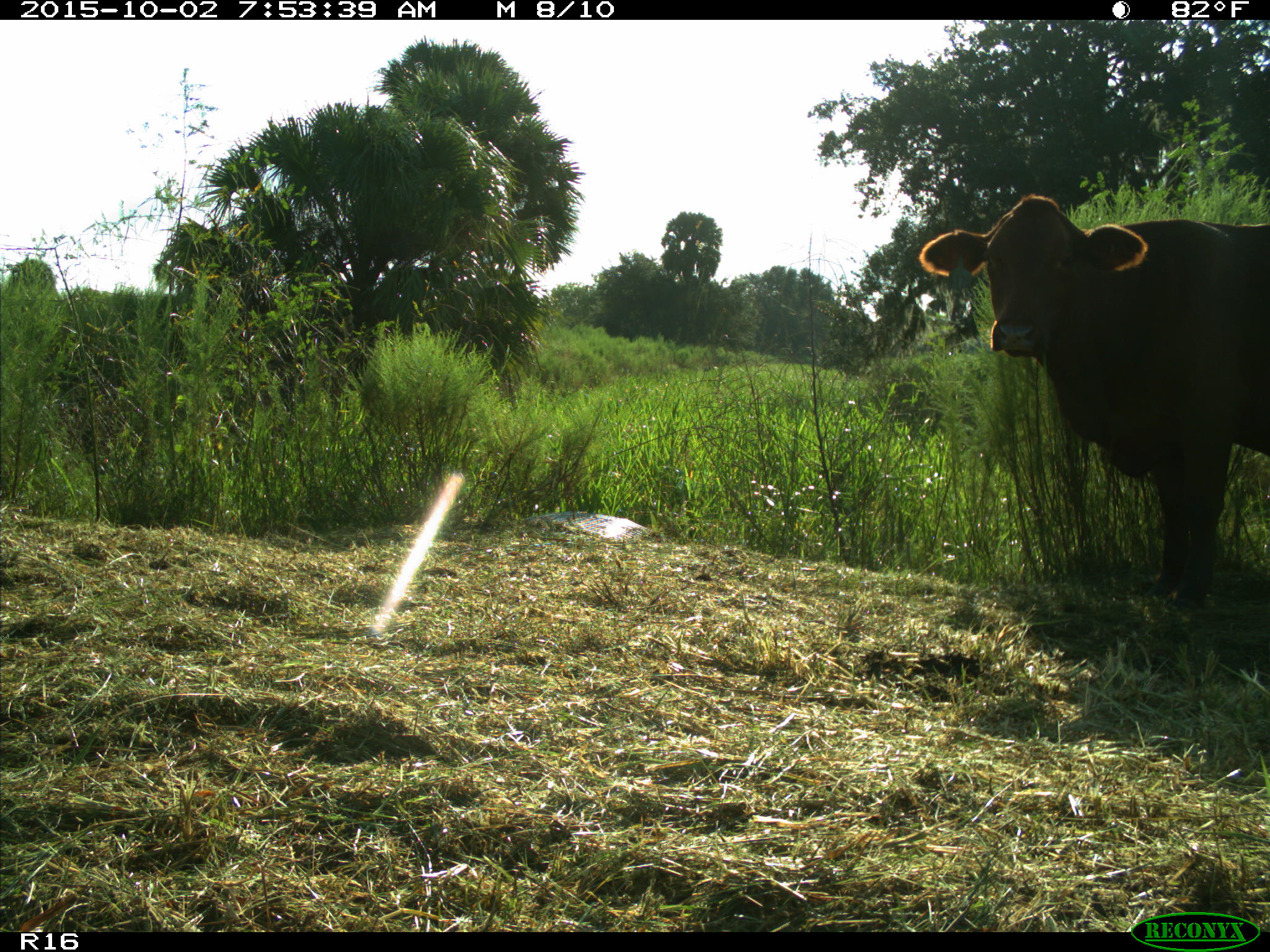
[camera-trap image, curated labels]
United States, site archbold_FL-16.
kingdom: Animalia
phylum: Chordata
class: Mammalia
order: Artiodactyla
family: Bovidae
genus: Bos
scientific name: Bos taurus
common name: domestic cow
Bos taurus (domestic cow).